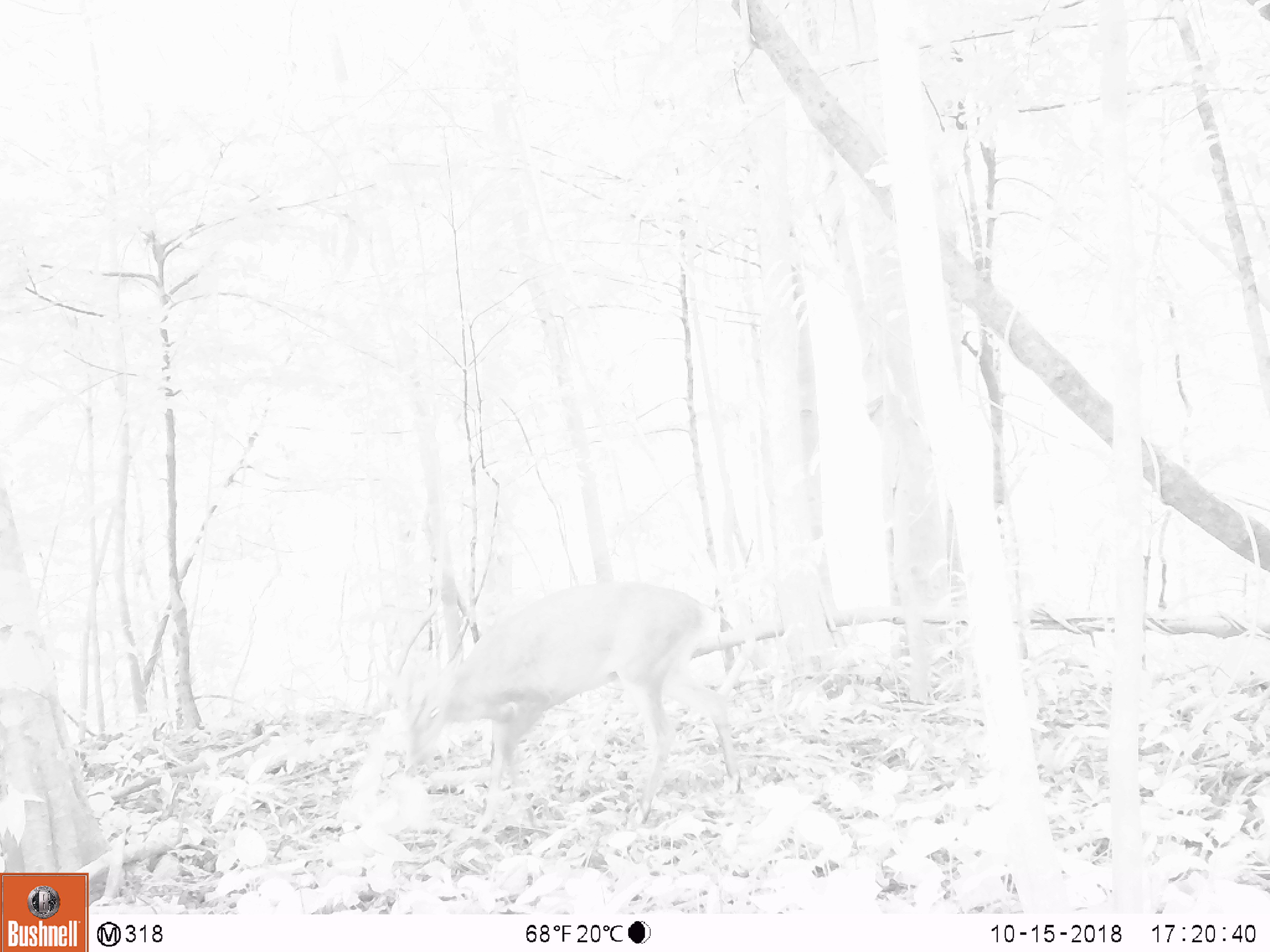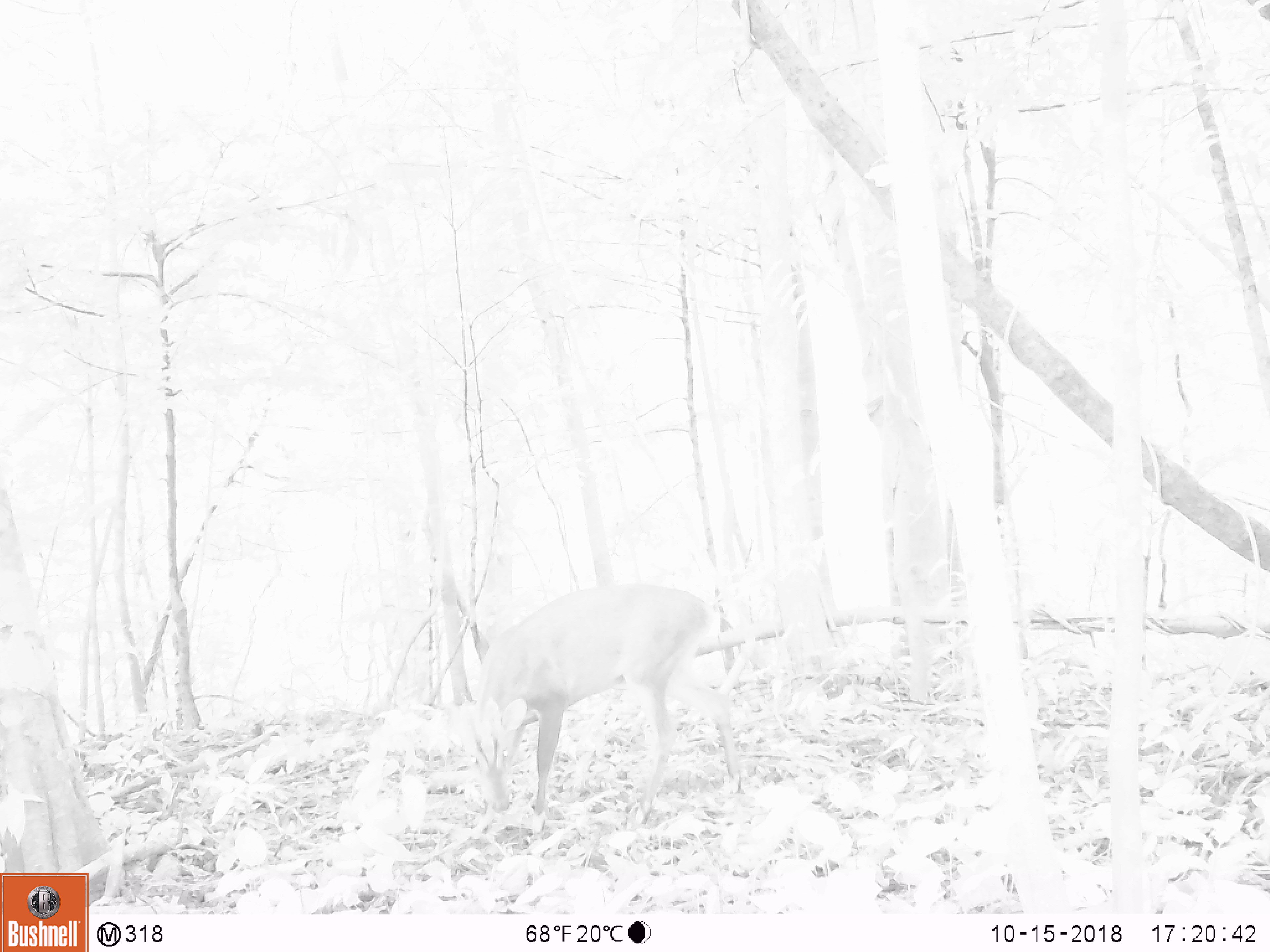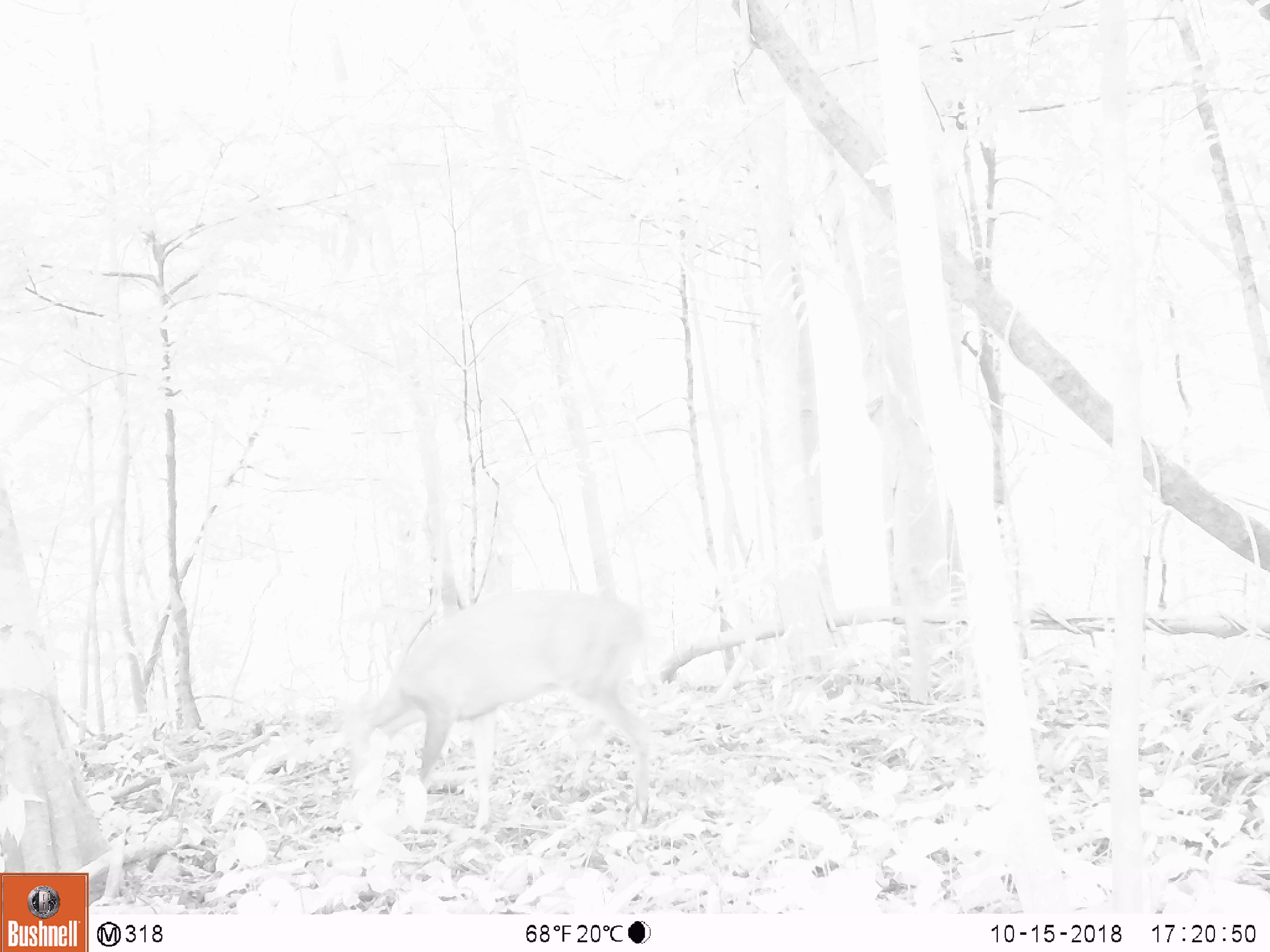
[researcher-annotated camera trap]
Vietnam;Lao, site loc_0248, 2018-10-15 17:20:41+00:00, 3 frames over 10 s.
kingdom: Animalia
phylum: Chordata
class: Mammalia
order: Artiodactyla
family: Cervidae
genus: Muntiacus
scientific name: Muntiacus vuquangensis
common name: large-antlered muntjac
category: large antlered muntjac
Large antlered muntjac (large-antlered muntjac) (Muntiacus vuquangensis). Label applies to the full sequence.